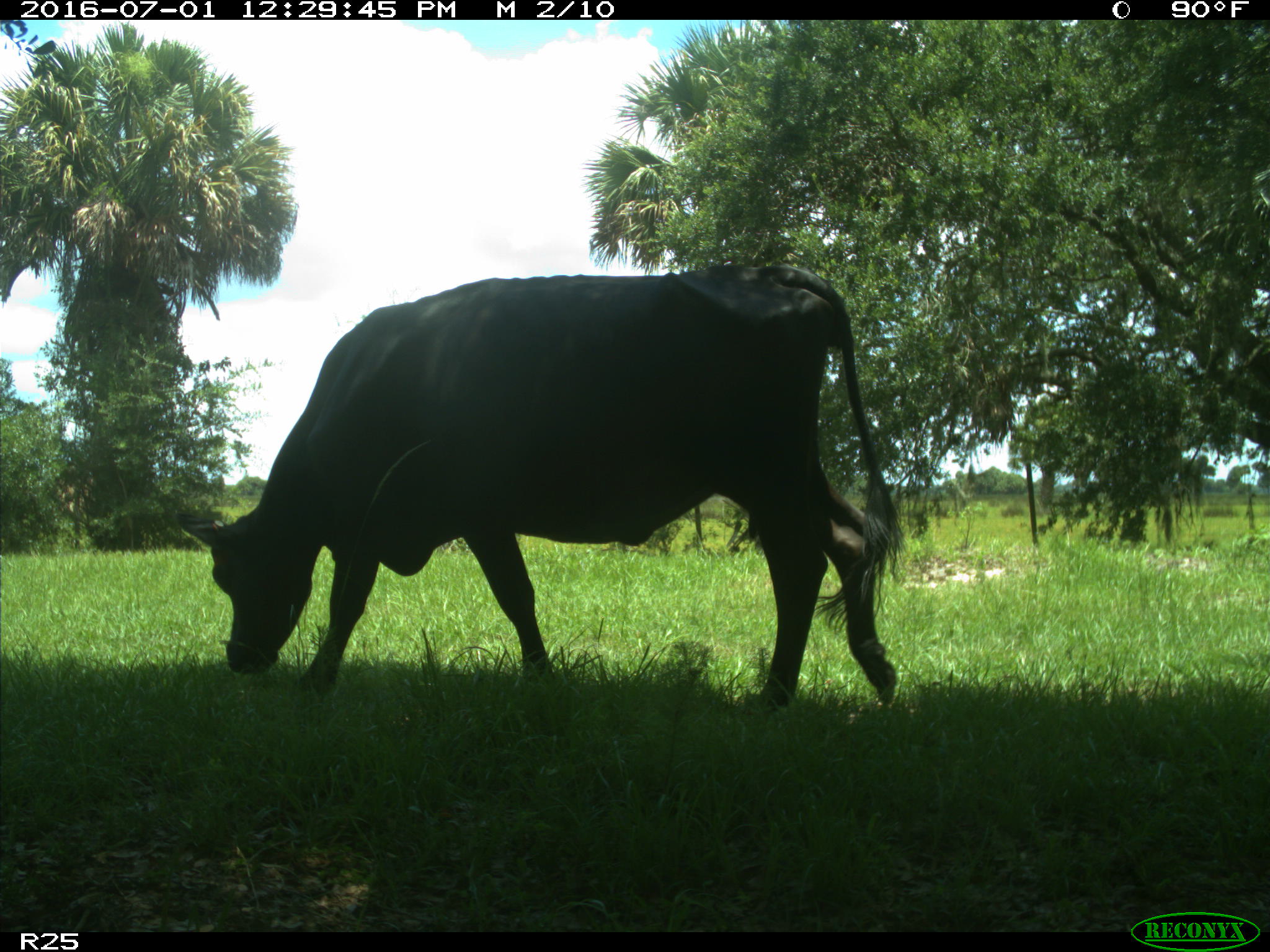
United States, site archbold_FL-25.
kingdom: Animalia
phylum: Chordata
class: Mammalia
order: Artiodactyla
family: Bovidae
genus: Bos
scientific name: Bos taurus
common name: domestic cow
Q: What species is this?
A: Bos taurus (domestic cow).